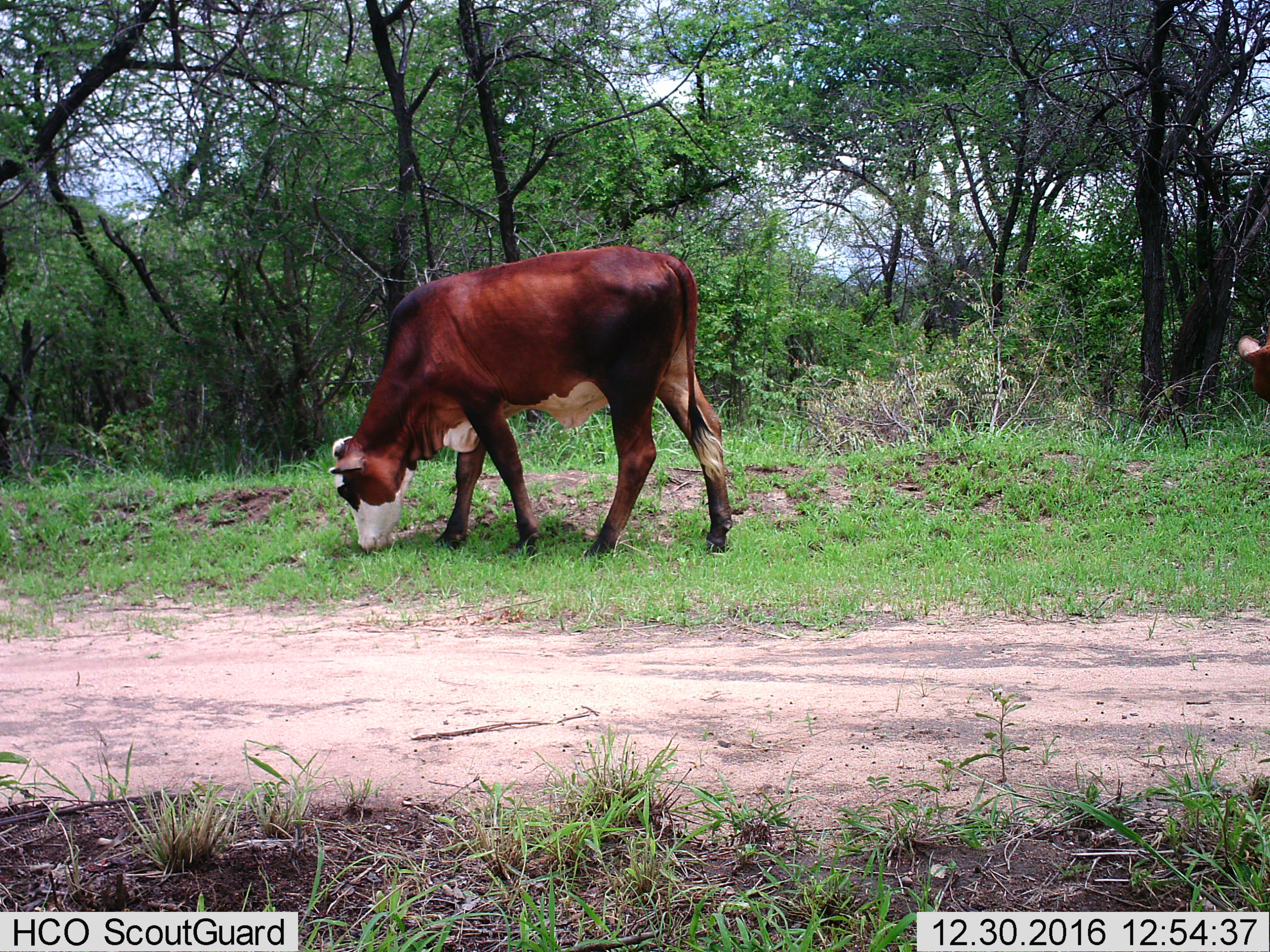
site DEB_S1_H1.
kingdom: Animalia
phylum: Chordata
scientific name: Vertebrata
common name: domestic animal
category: domesticanimal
Domesticanimal (domestic animal) (Vertebrata), count 2. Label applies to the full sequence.